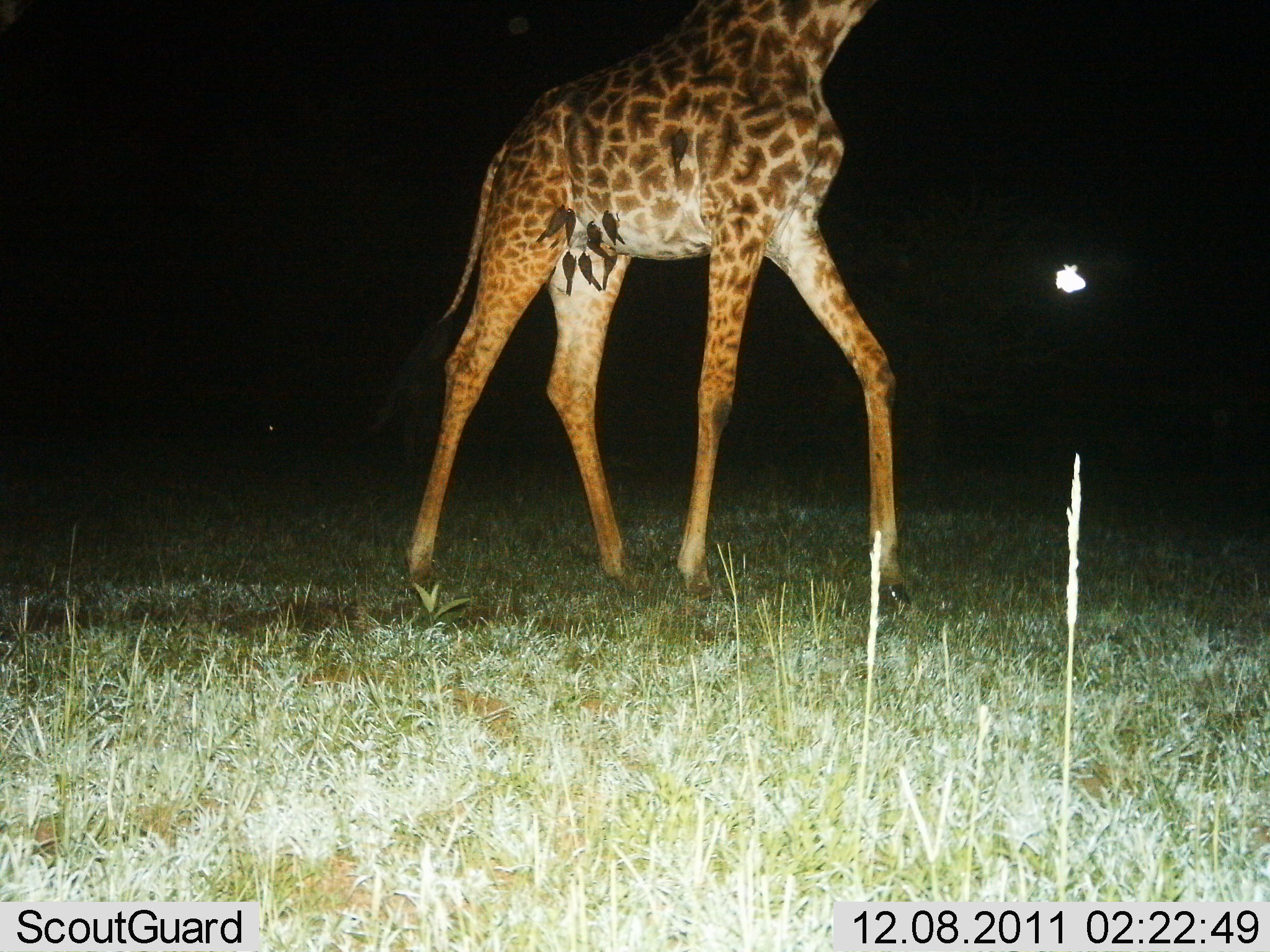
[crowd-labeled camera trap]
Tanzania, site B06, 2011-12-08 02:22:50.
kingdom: Animalia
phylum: Chordata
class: Mammalia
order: Artiodactyla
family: Giraffidae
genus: Giraffa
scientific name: Giraffa camelopardalis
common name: giraffe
Giraffe (Giraffa camelopardalis), count 1. Behavior (volunteer vote fractions): standing 19%, resting 0%, moving 90%, interacting 0%. Young present (vote fraction): 0%. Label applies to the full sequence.